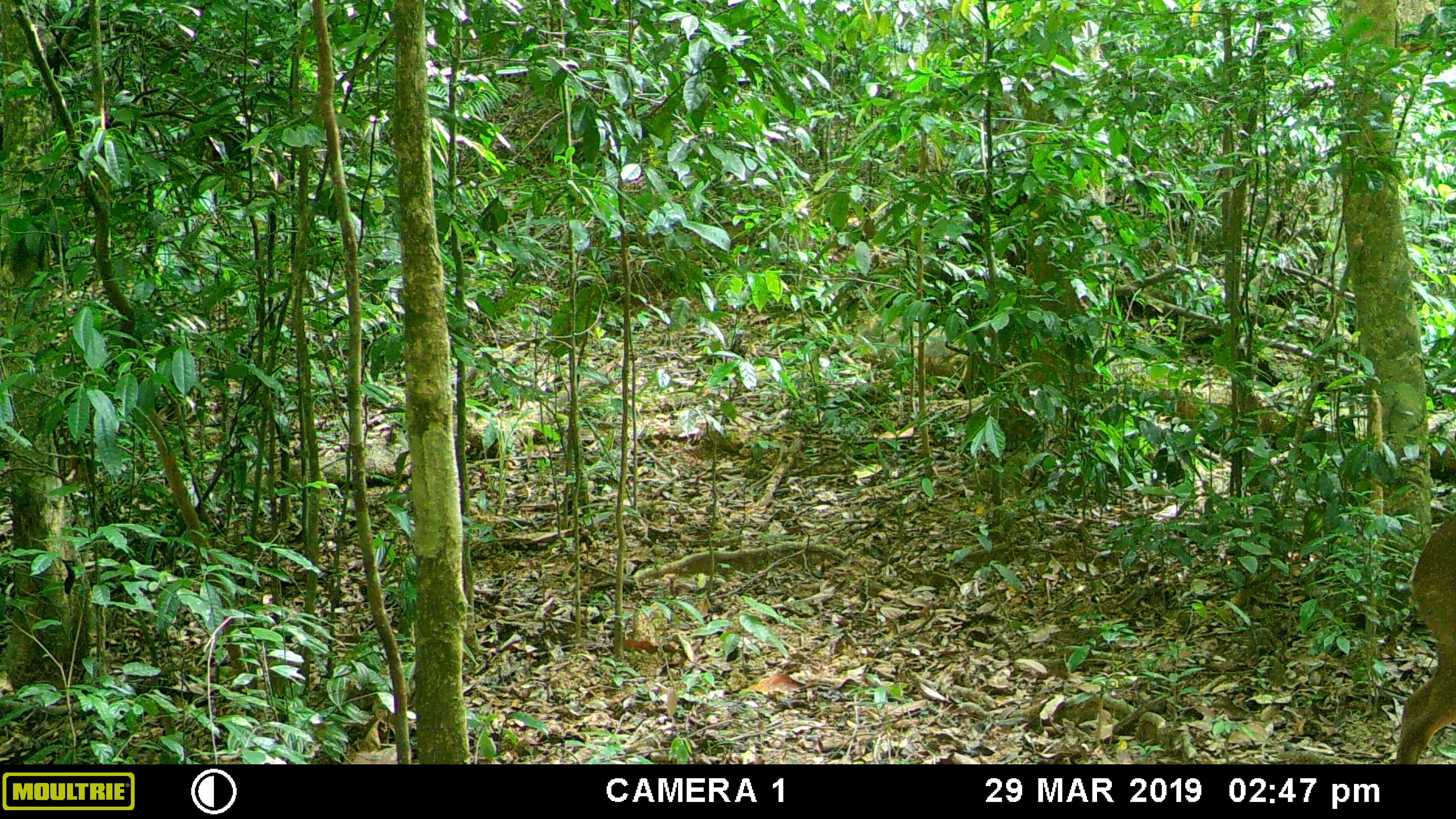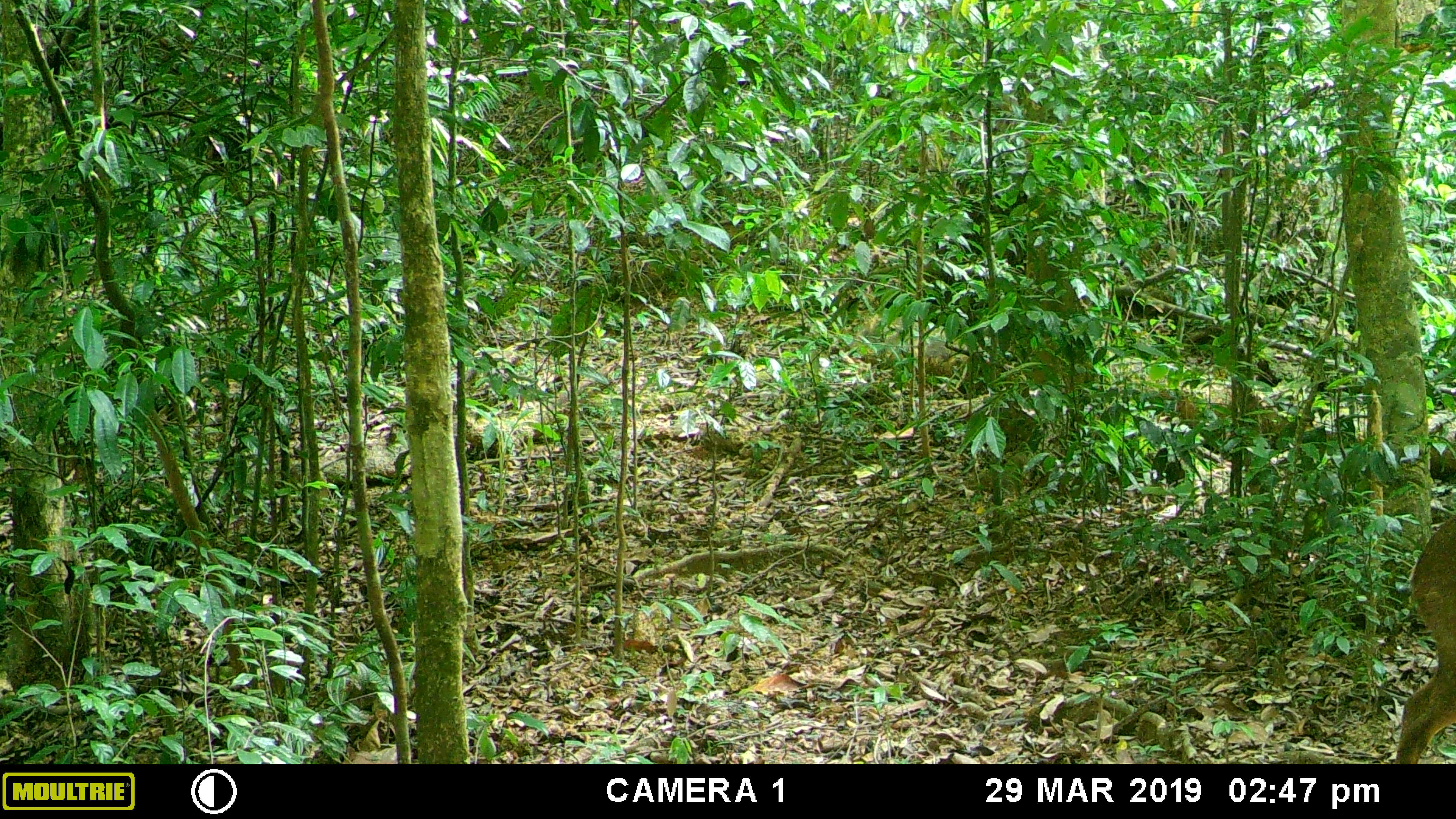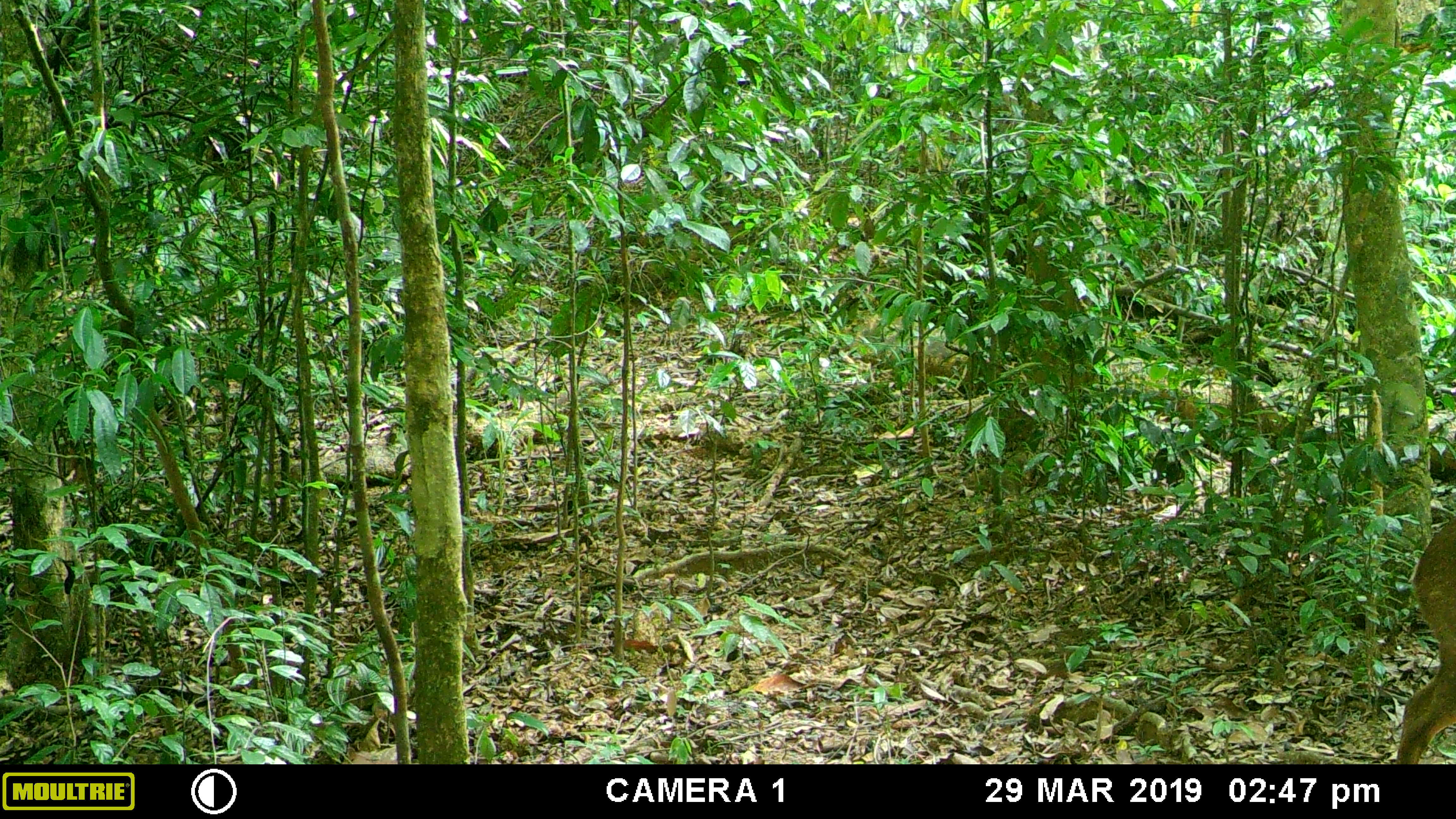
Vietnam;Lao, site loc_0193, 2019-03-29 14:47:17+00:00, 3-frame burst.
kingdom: Animalia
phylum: Chordata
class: Mammalia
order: Artiodactyla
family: Cervidae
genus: Muntiacus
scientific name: Muntiacus vuquangensis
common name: large-antlered muntjac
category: large antlered muntjac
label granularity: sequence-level